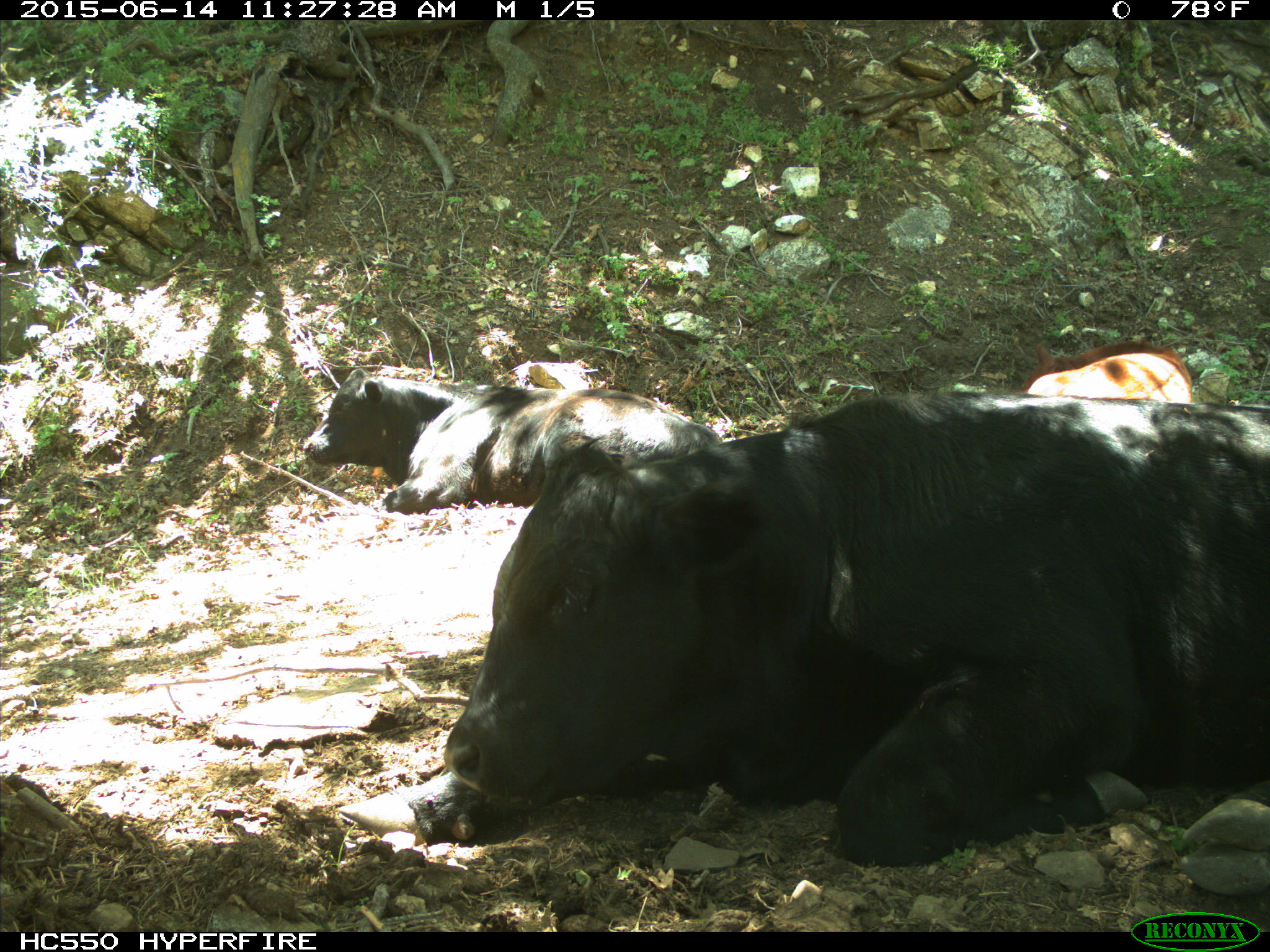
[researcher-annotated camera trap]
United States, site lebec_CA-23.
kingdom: Animalia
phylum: Chordata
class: Mammalia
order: Artiodactyla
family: Bovidae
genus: Bos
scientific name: Bos taurus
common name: domestic cow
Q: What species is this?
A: Bos taurus (domestic cow).